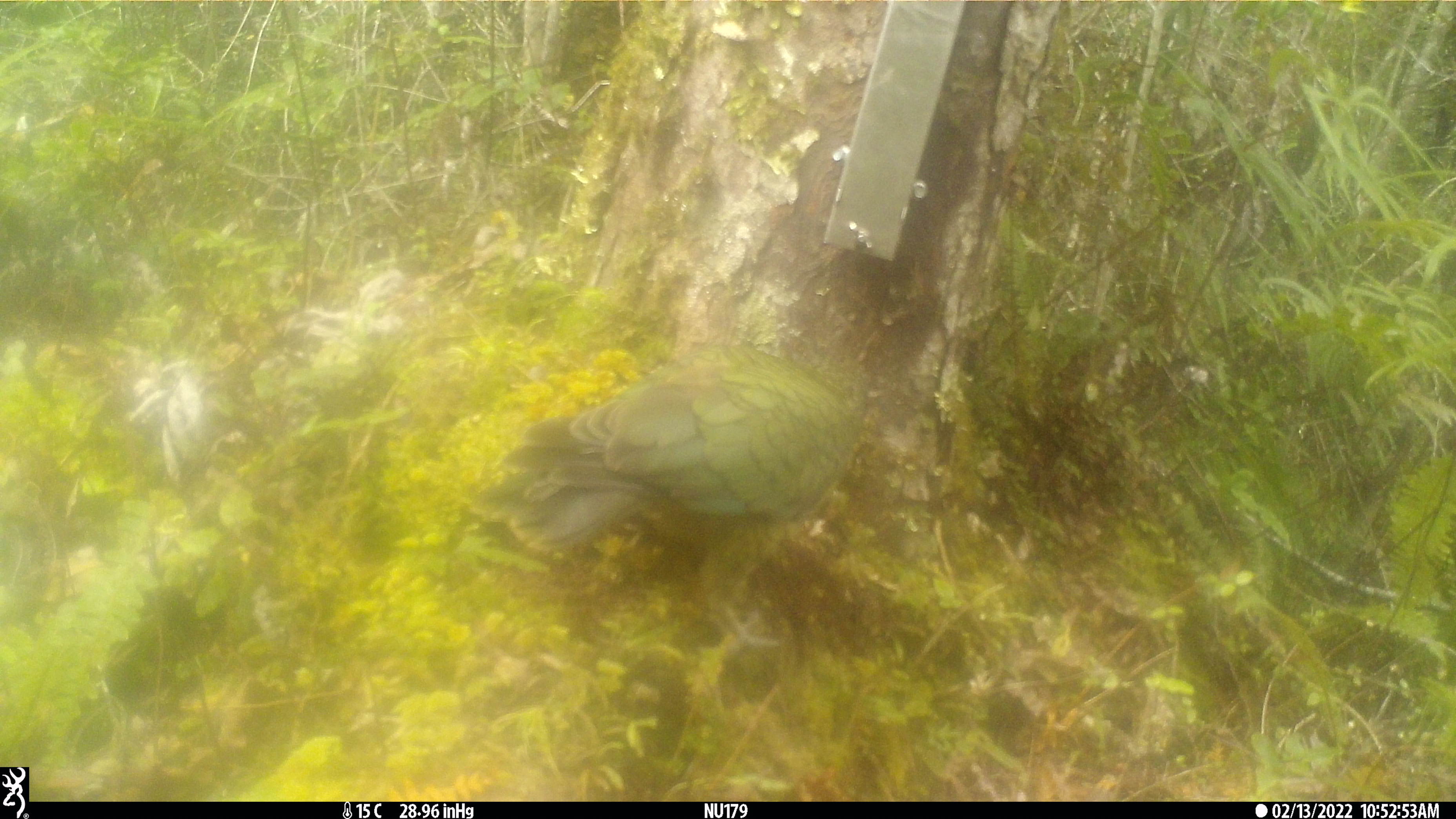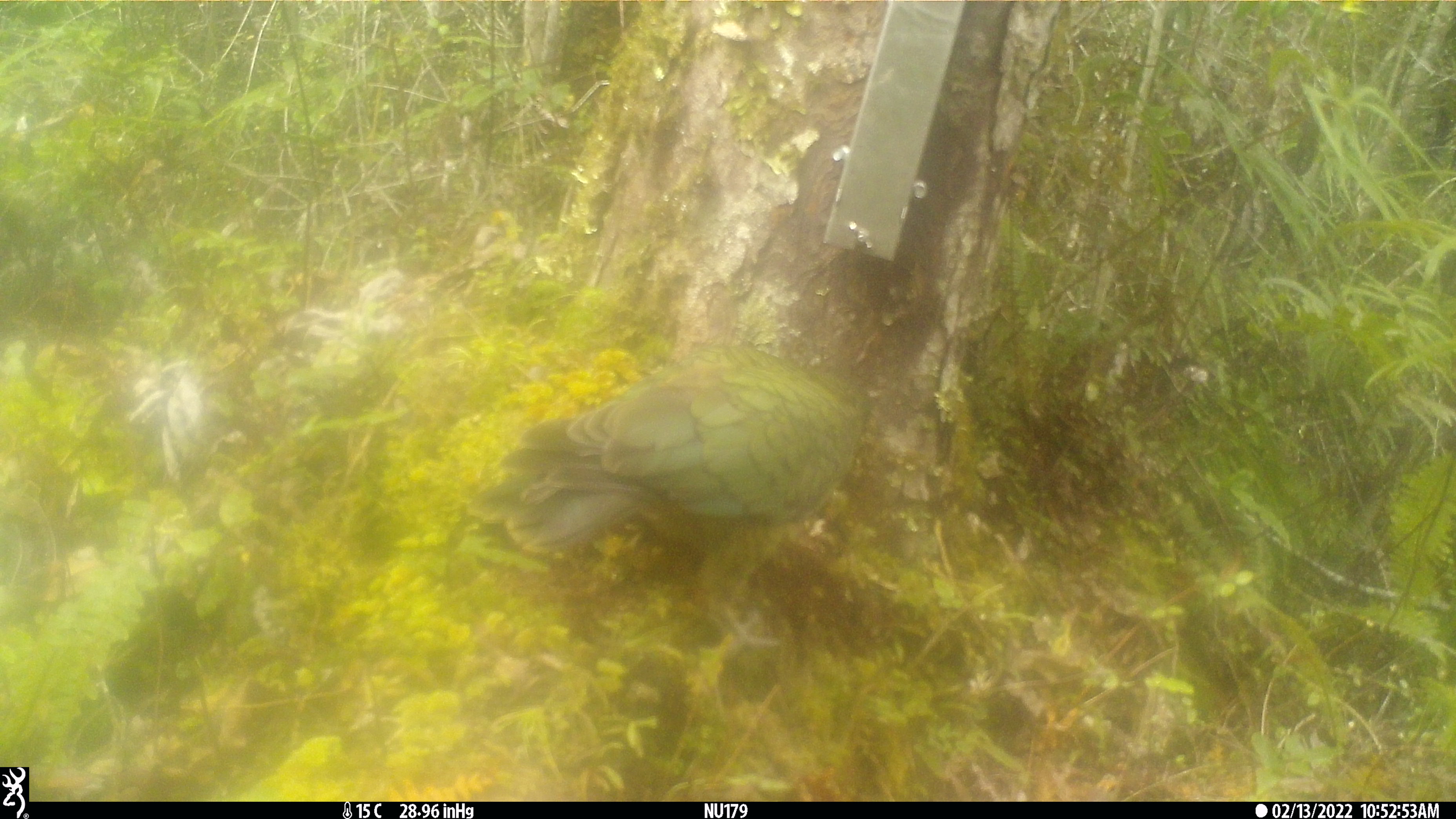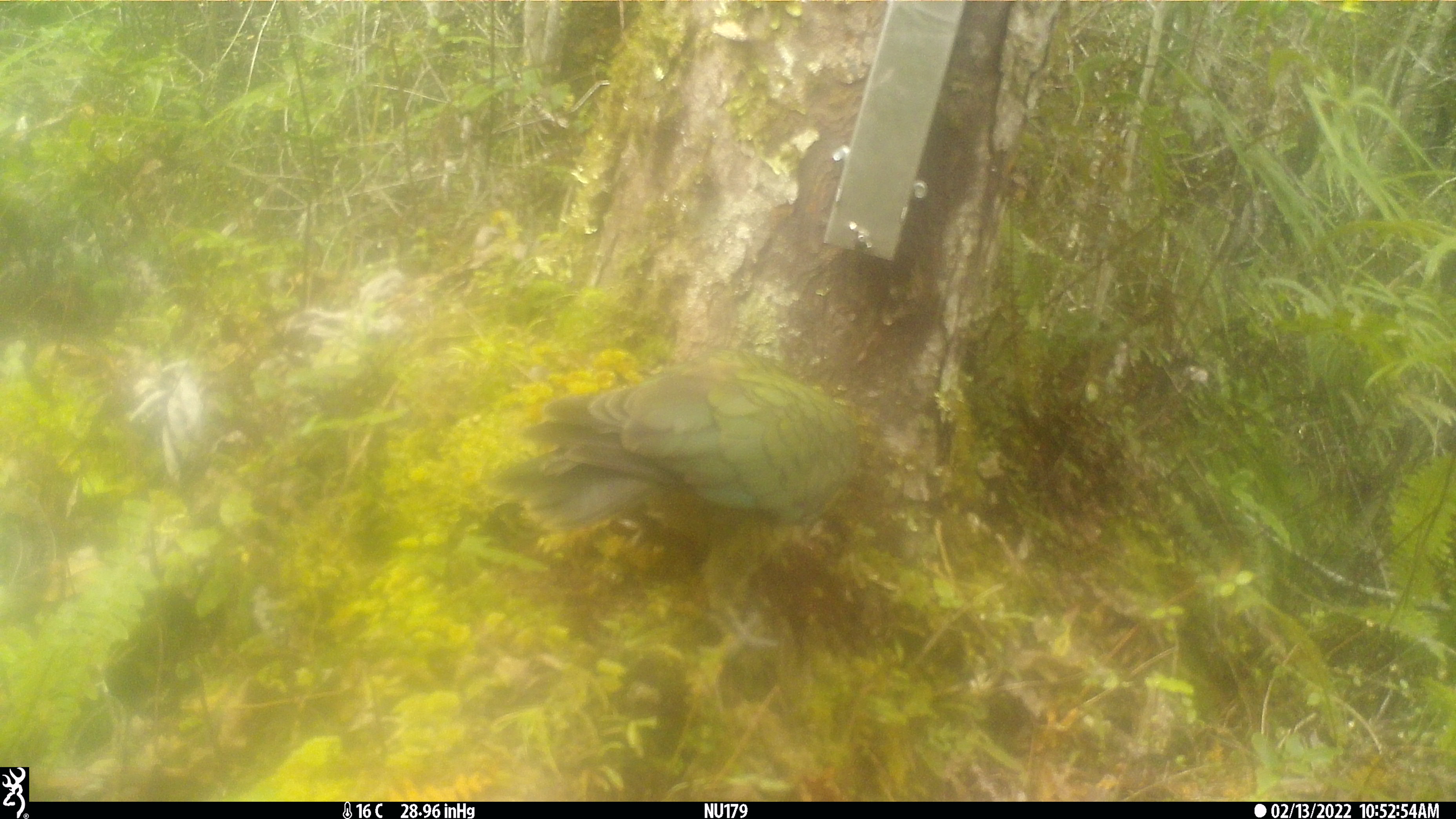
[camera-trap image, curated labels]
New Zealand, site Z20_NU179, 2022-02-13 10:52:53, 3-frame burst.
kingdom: Animalia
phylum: Chordata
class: Aves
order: Psittaciformes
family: Strigopidae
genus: Nestor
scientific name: Nestor notabilis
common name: kea